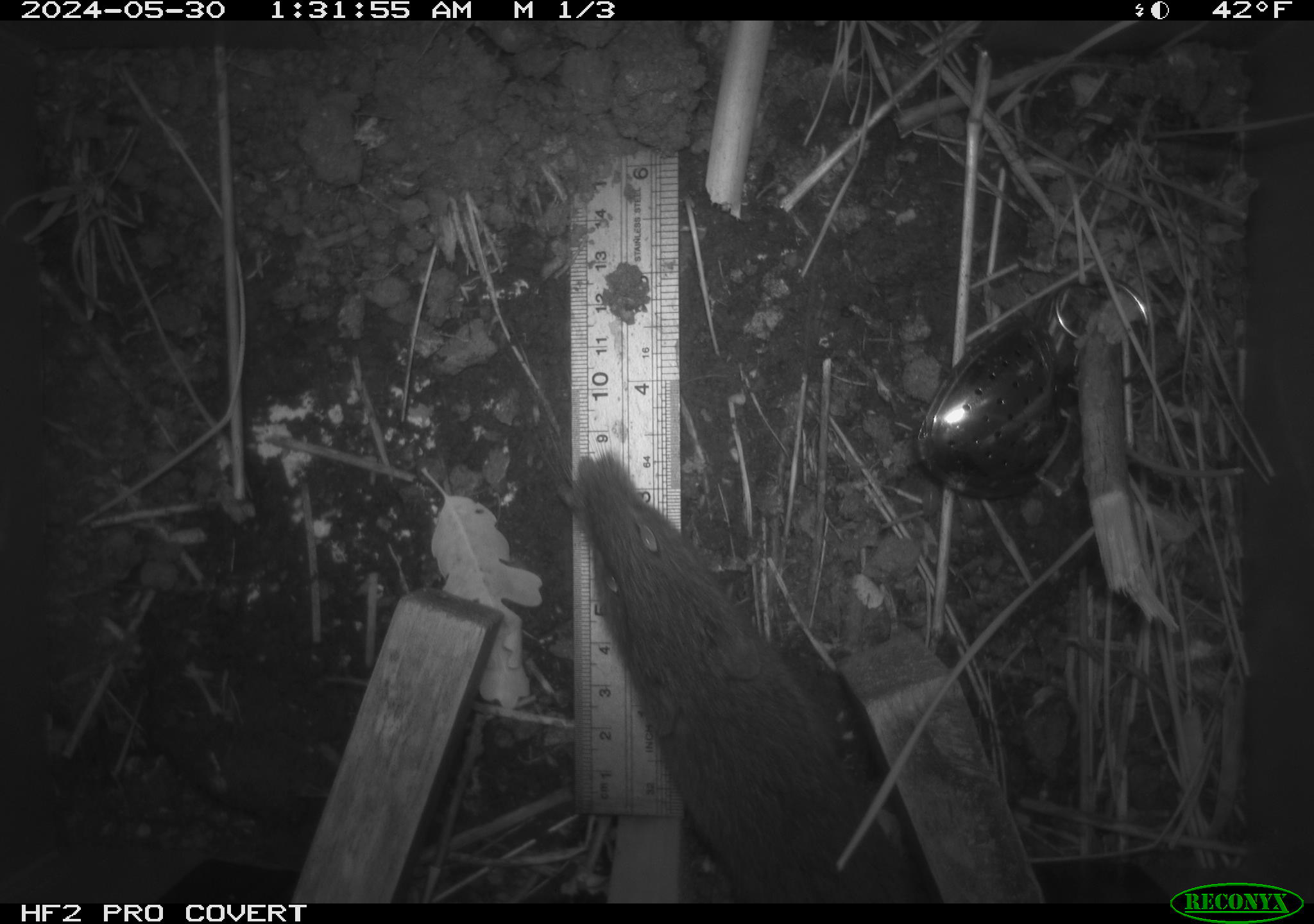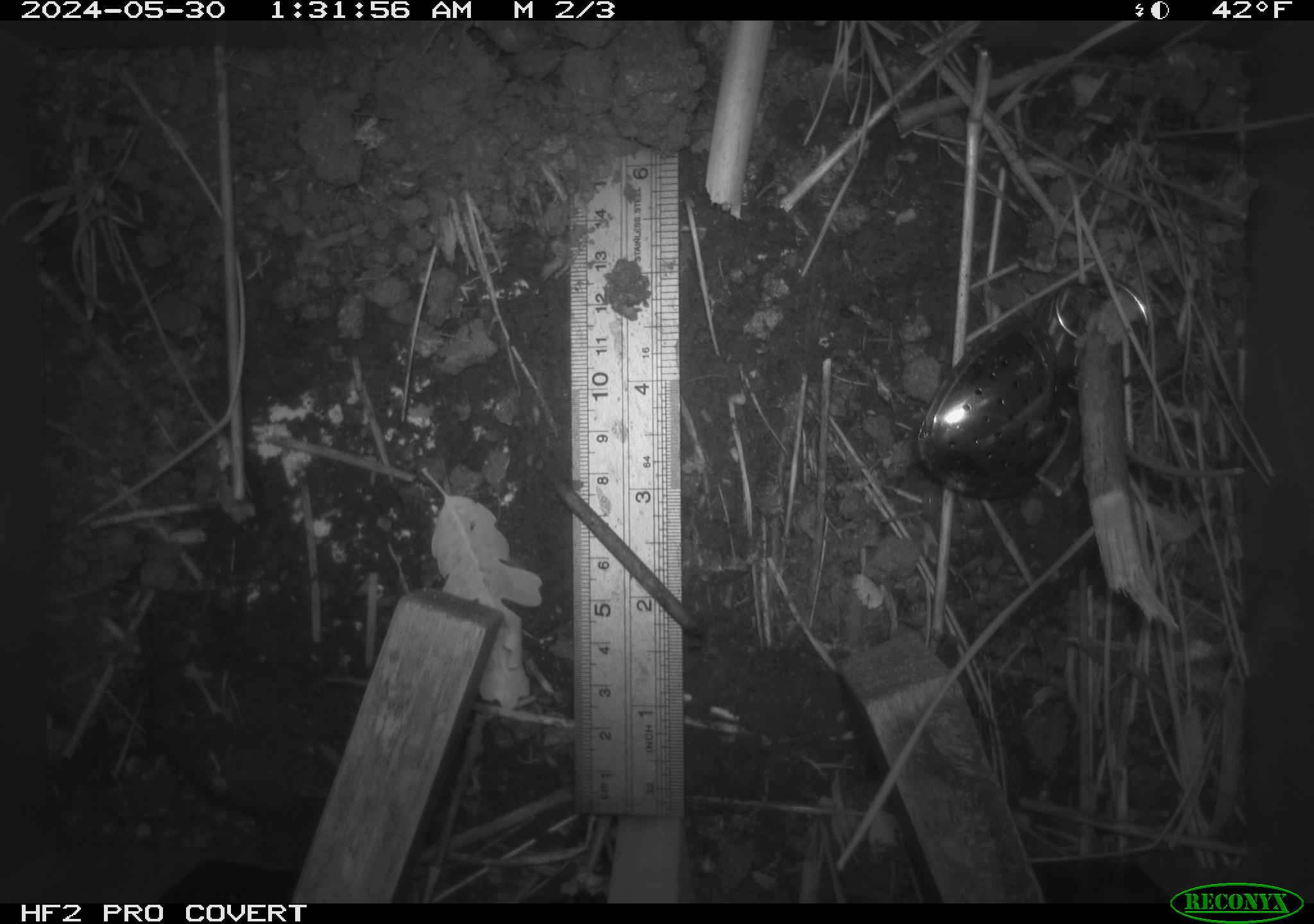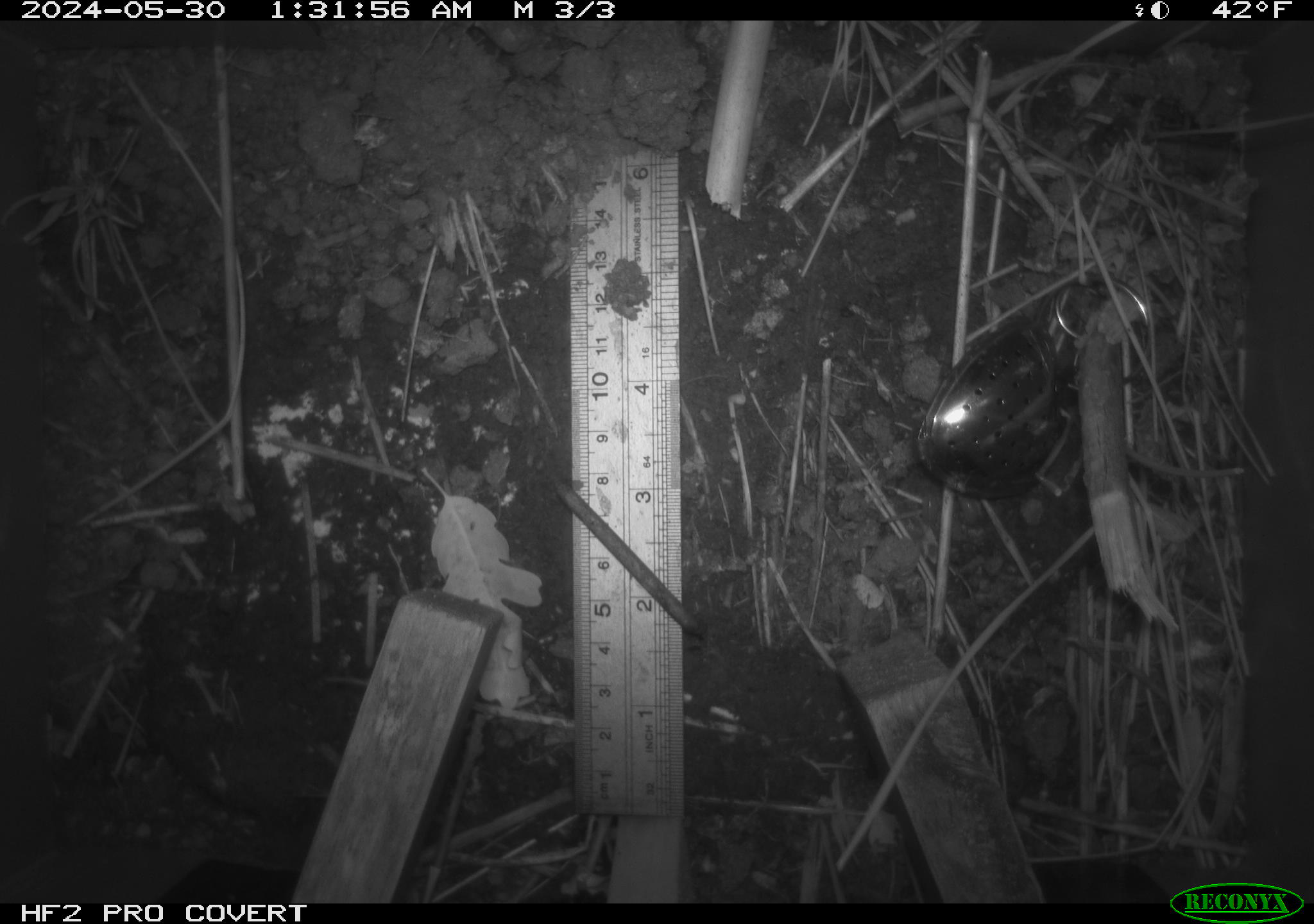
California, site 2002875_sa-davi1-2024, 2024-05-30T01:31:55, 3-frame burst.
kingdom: Animalia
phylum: Chordata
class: Mammalia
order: Rodentia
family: Cricetidae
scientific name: Arvicolinae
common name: voles, lemmings, and muskrats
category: arvicolinae subfamily